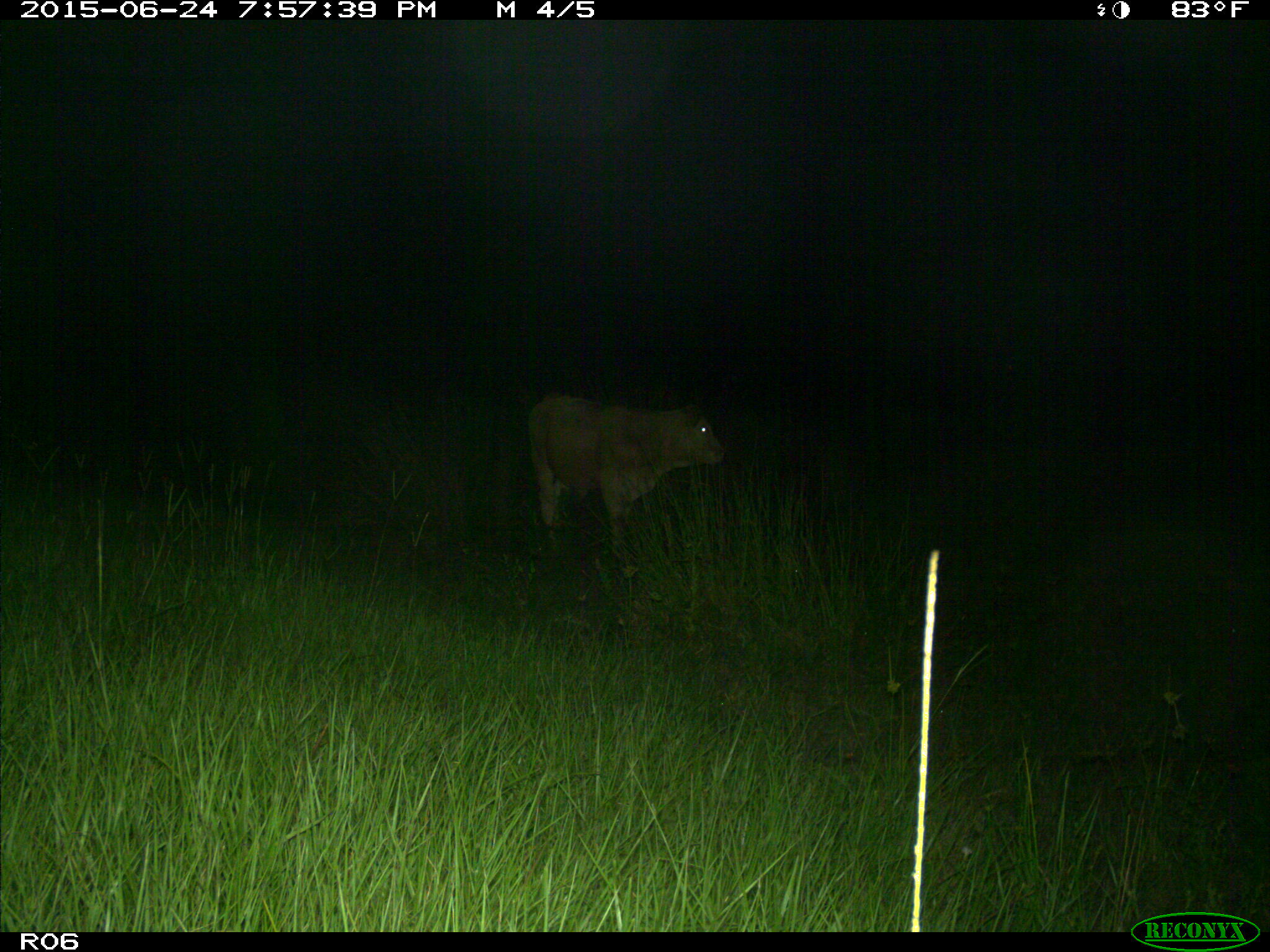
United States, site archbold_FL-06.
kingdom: Animalia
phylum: Chordata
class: Mammalia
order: Artiodactyla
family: Bovidae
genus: Bos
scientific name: Bos taurus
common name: domestic cow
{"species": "Bos taurus (domestic cow)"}